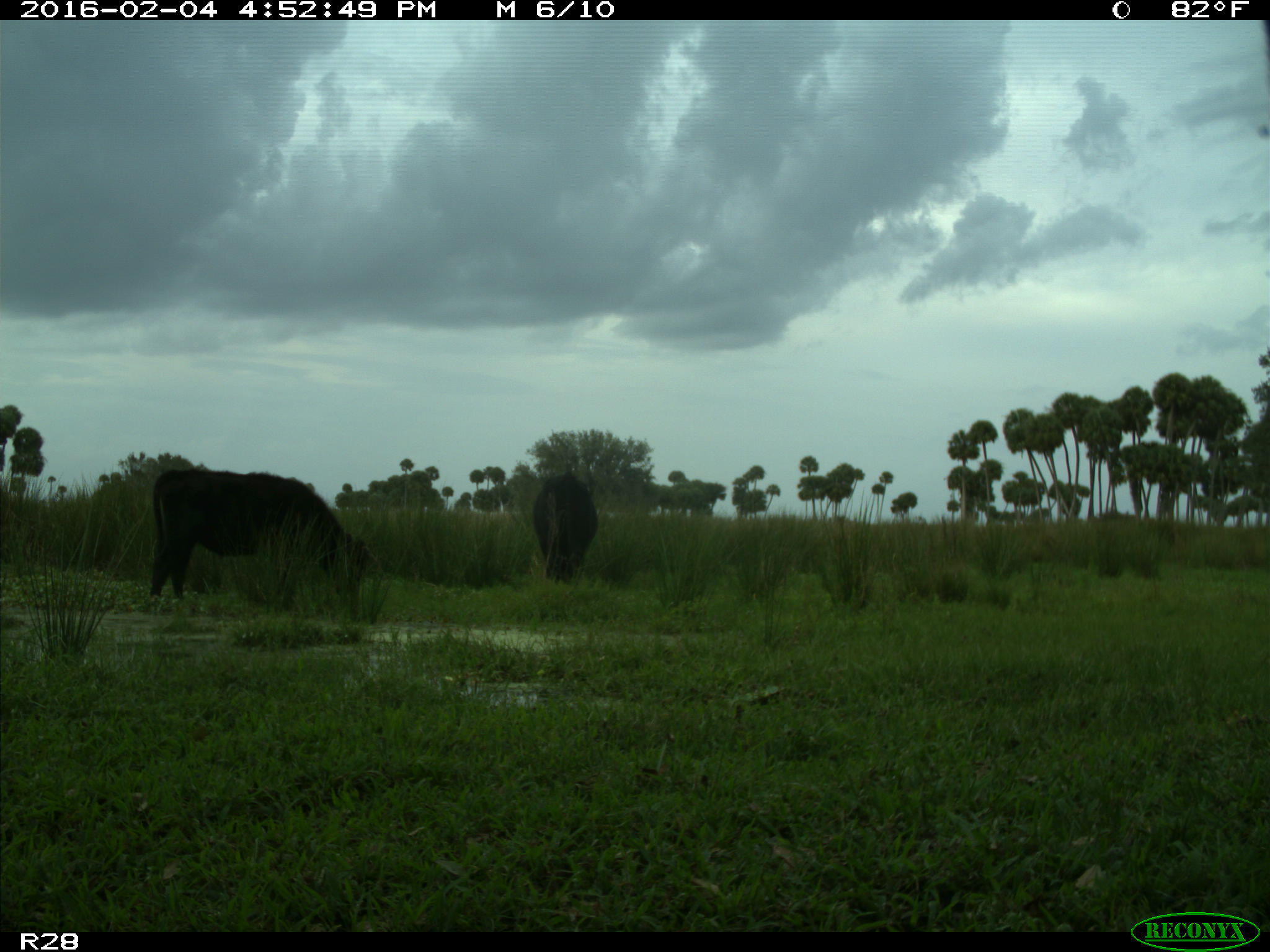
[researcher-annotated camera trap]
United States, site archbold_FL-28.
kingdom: Animalia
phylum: Chordata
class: Mammalia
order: Artiodactyla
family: Bovidae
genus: Bos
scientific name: Bos taurus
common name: domestic cow